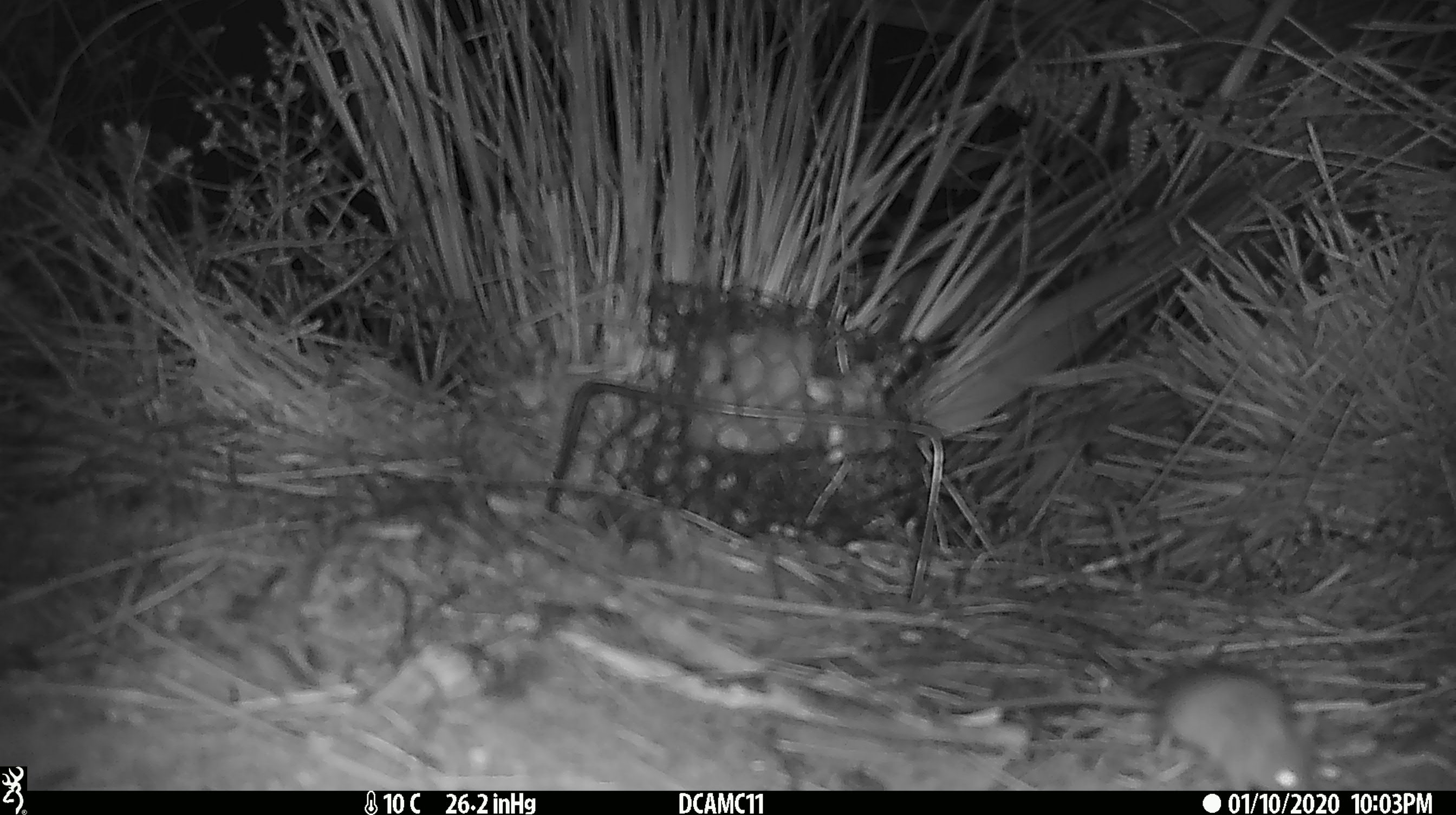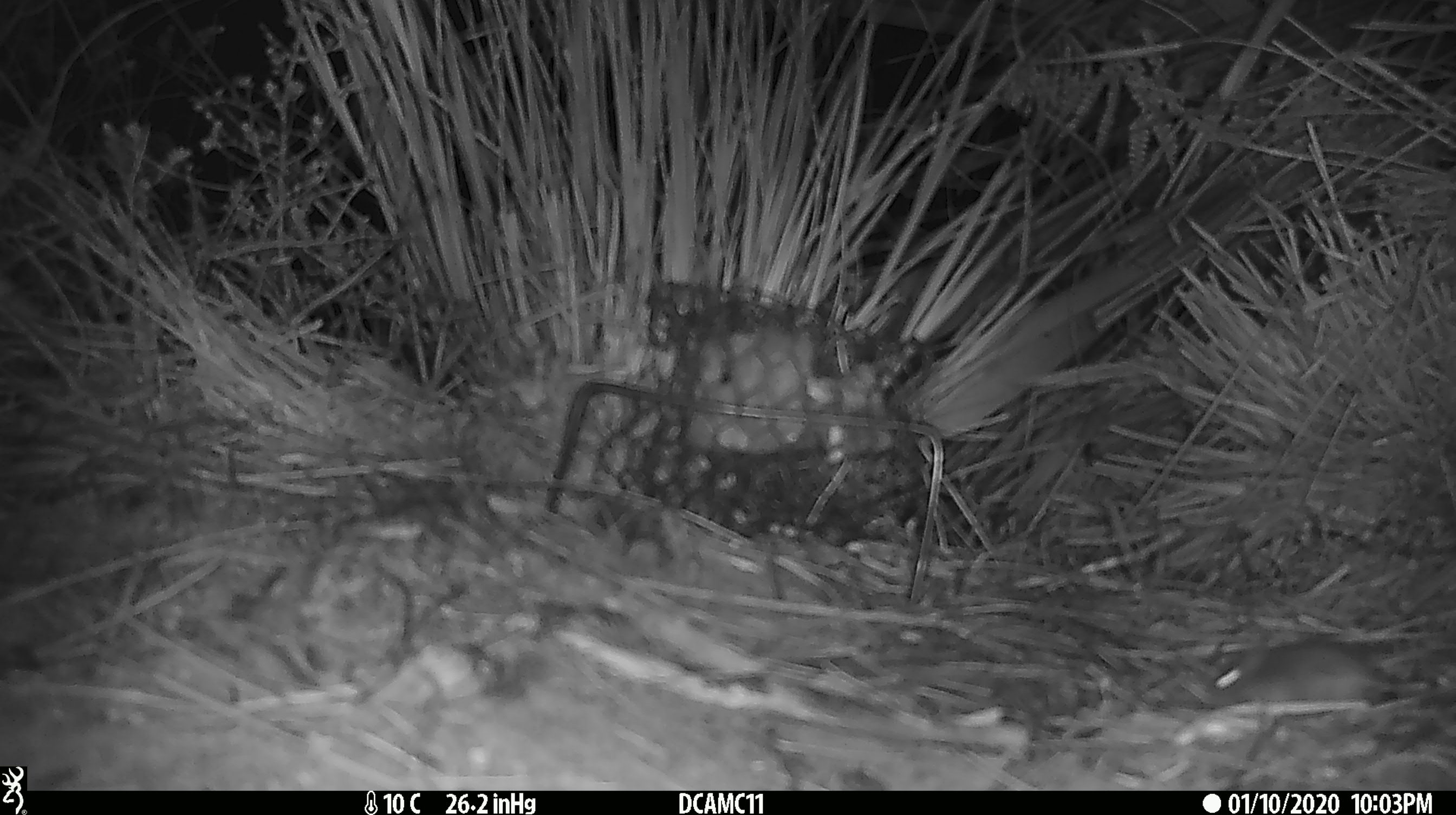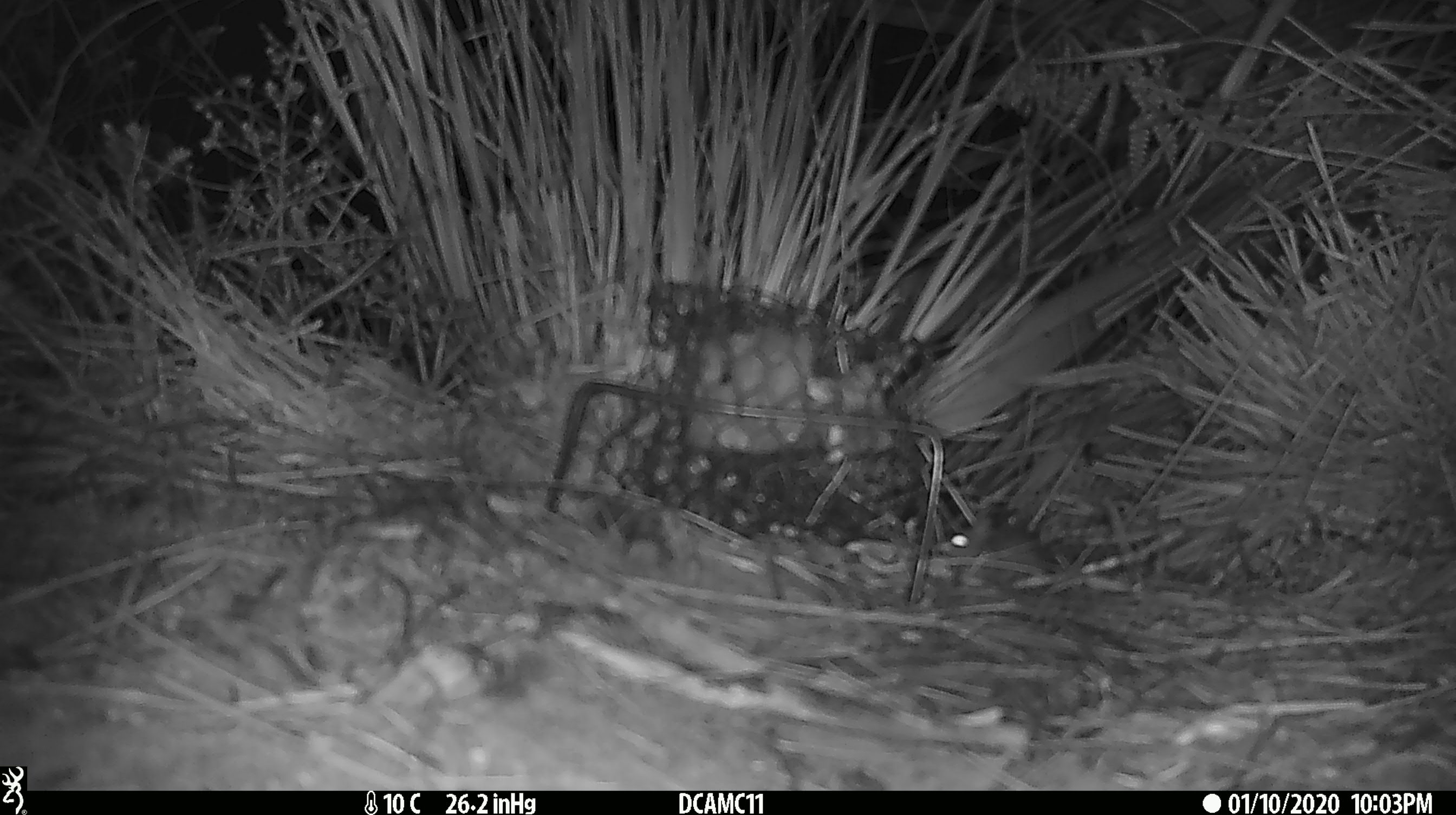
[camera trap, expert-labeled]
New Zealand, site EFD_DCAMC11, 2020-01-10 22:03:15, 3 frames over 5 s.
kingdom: Animalia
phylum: Chordata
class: Mammalia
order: Rodentia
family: Muridae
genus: Mus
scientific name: Mus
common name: mouse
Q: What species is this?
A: Mouse (Mus).